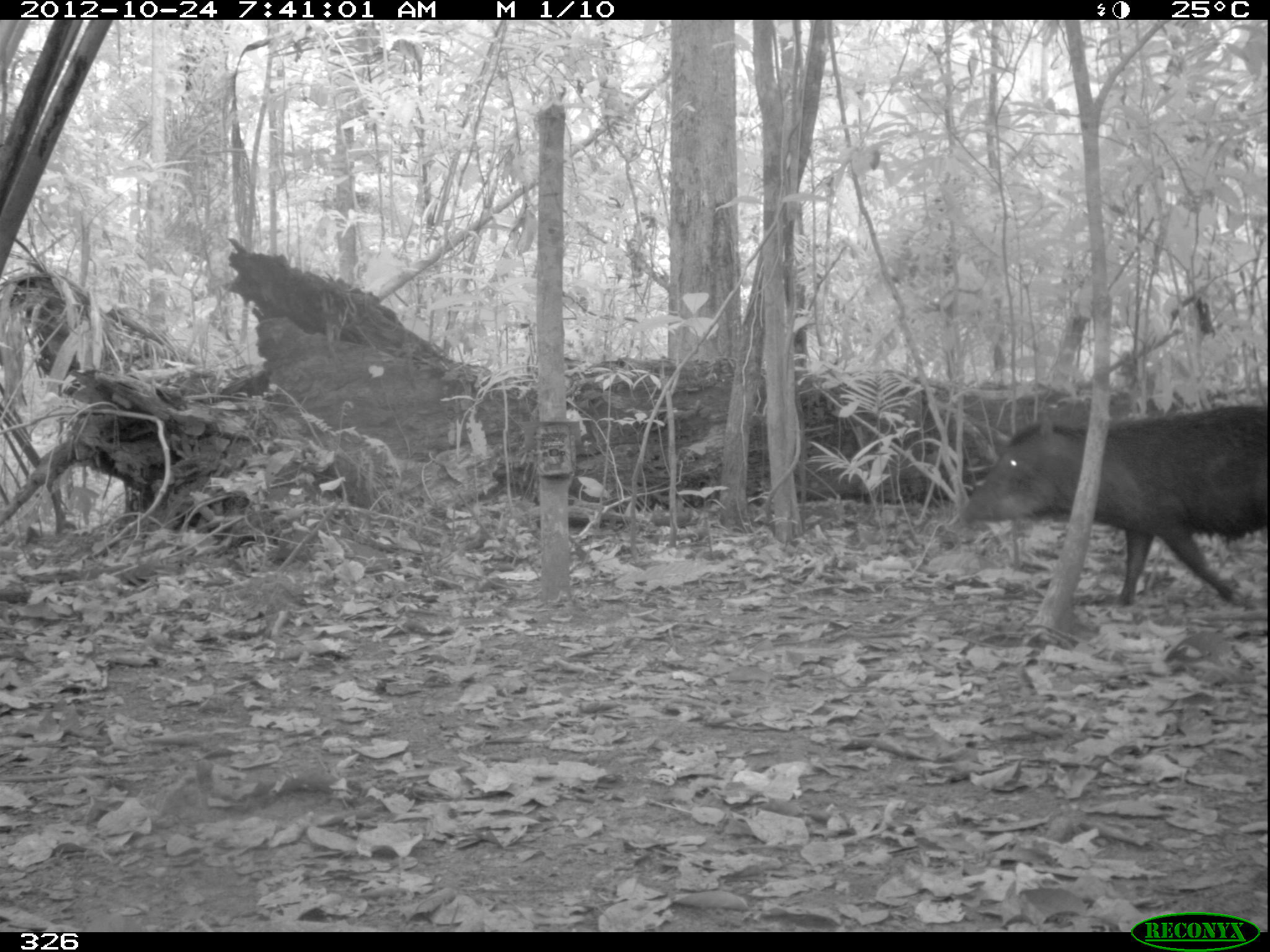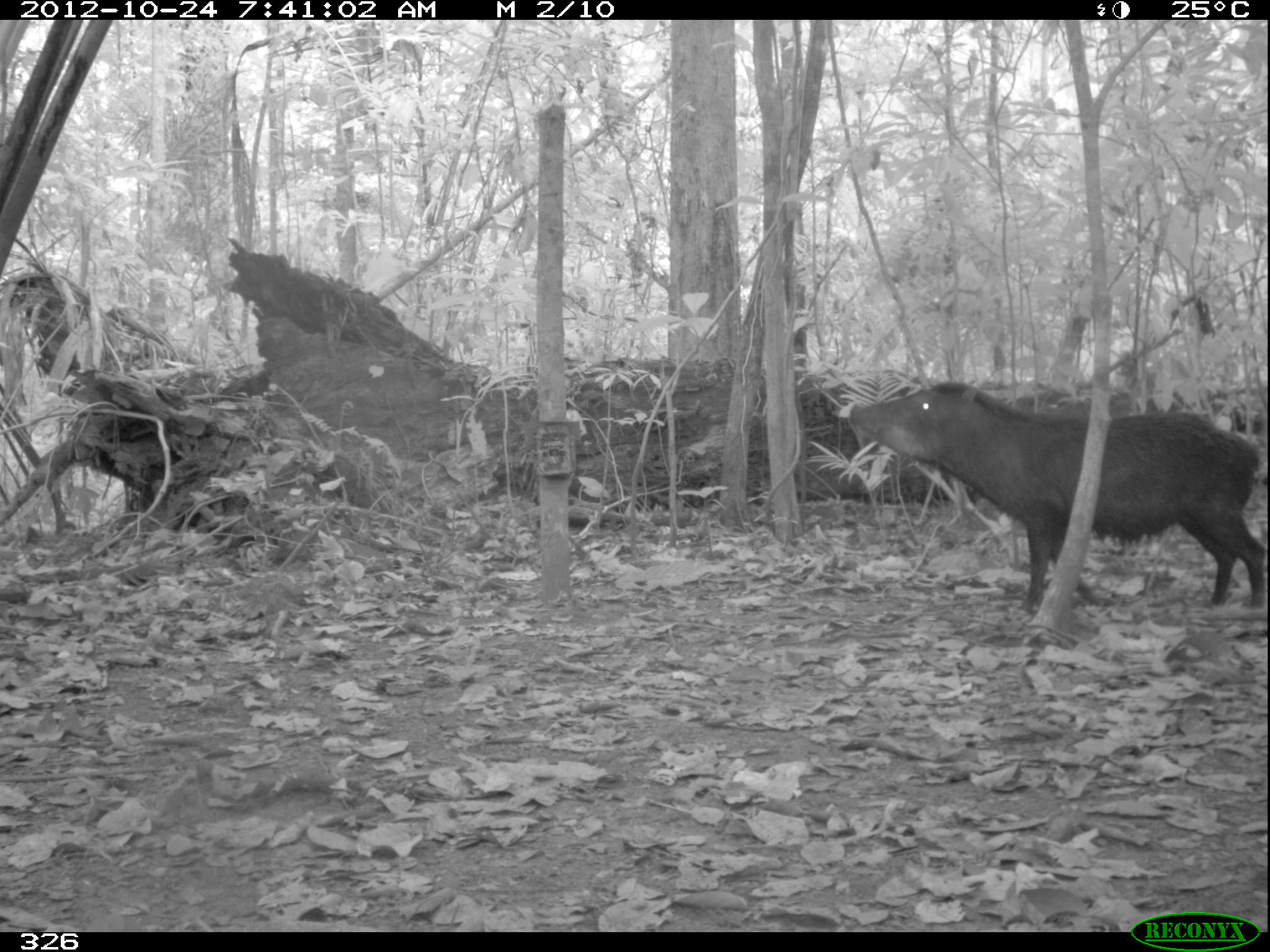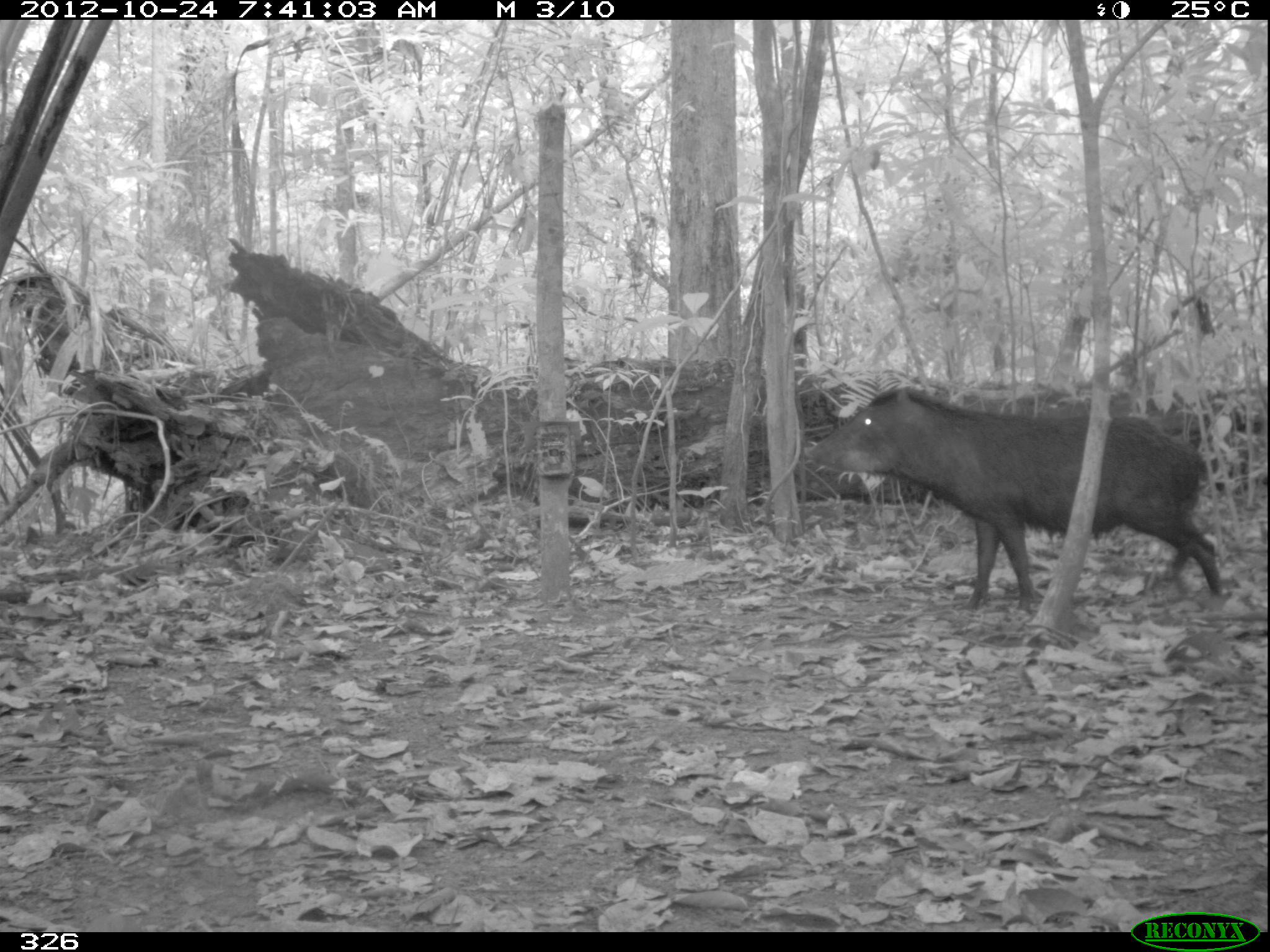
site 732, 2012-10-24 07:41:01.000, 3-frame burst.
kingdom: Animalia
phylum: Chordata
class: Mammalia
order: Artiodactyla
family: Tayassuidae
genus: Tayassu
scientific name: Tayassu pecari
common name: white-lipped peccary